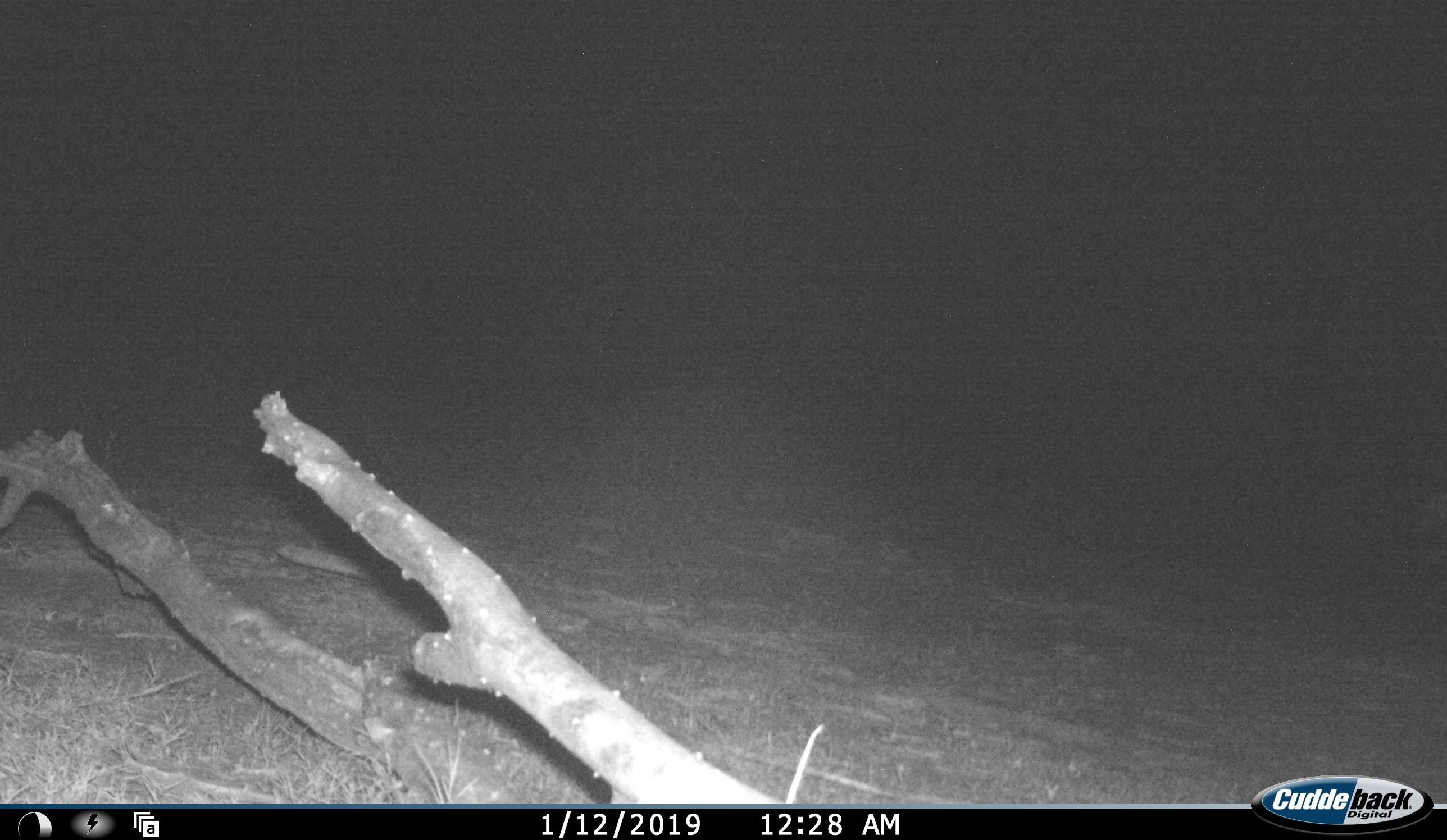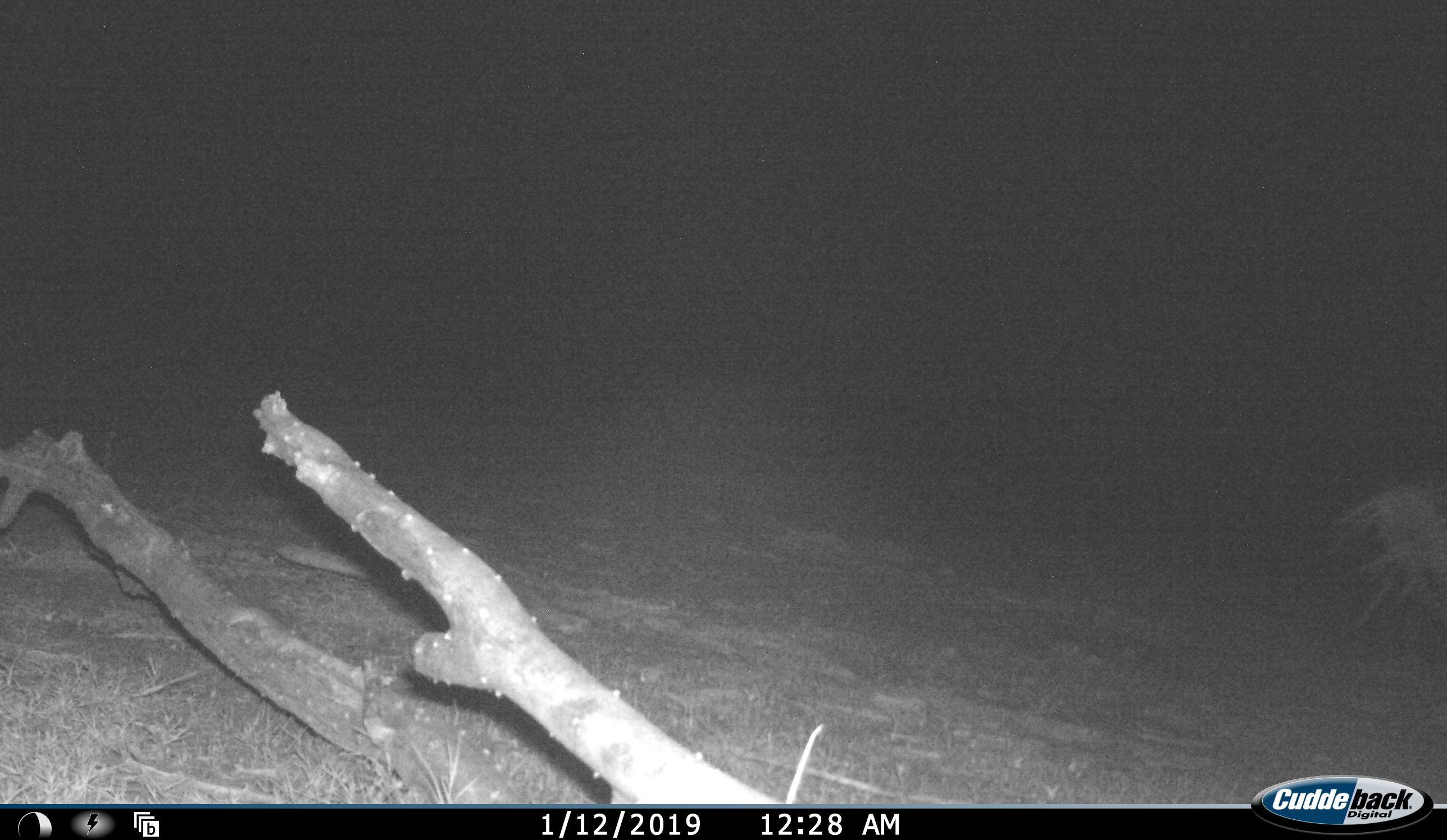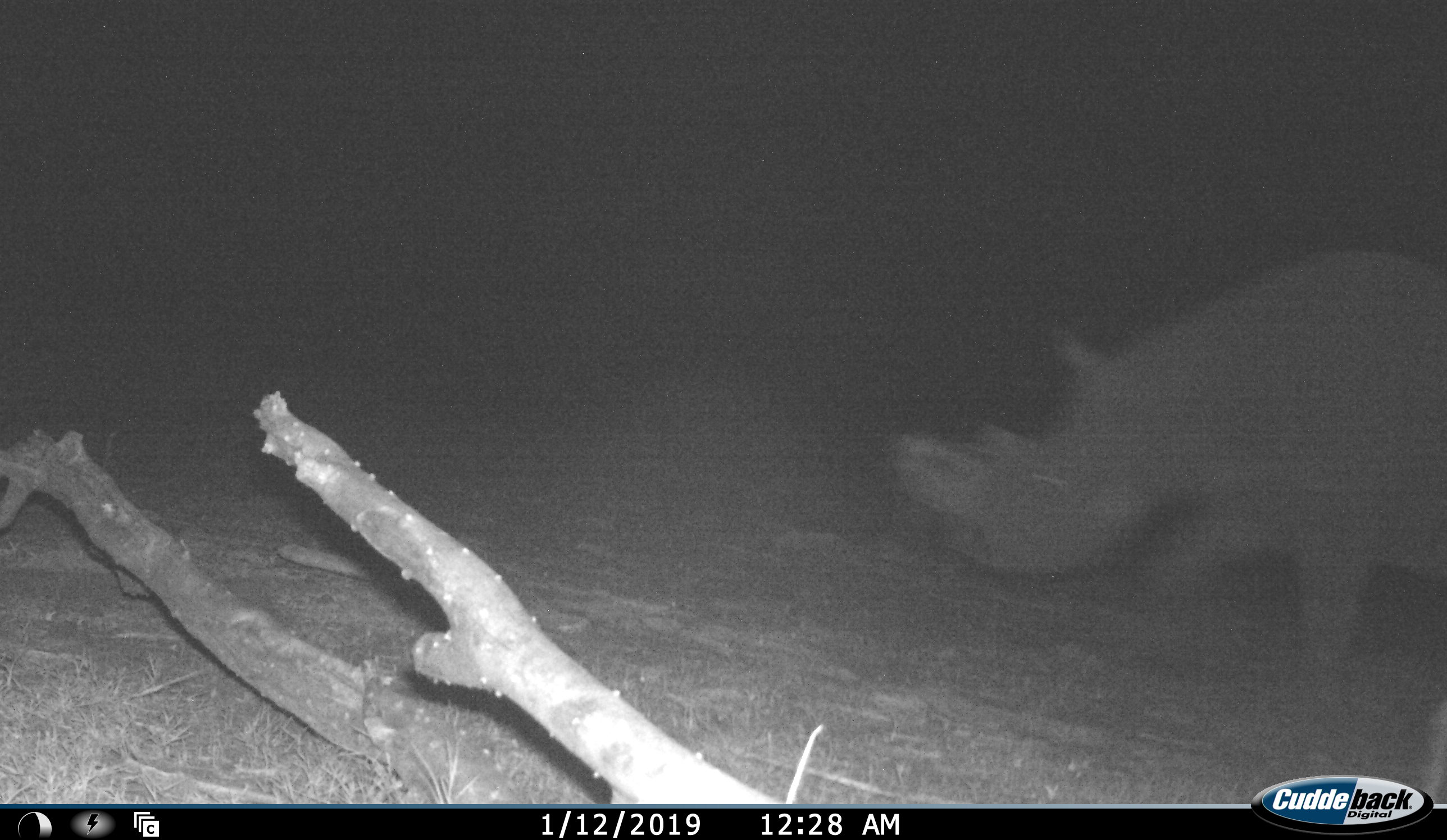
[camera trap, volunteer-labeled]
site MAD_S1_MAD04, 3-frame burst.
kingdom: Animalia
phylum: Chordata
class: Mammalia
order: Perissodactyla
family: Rhinocerotidae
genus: Ceratotherium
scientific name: Ceratotherium simum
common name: white rhinoceros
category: rhinoceroswhite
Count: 1.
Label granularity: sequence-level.